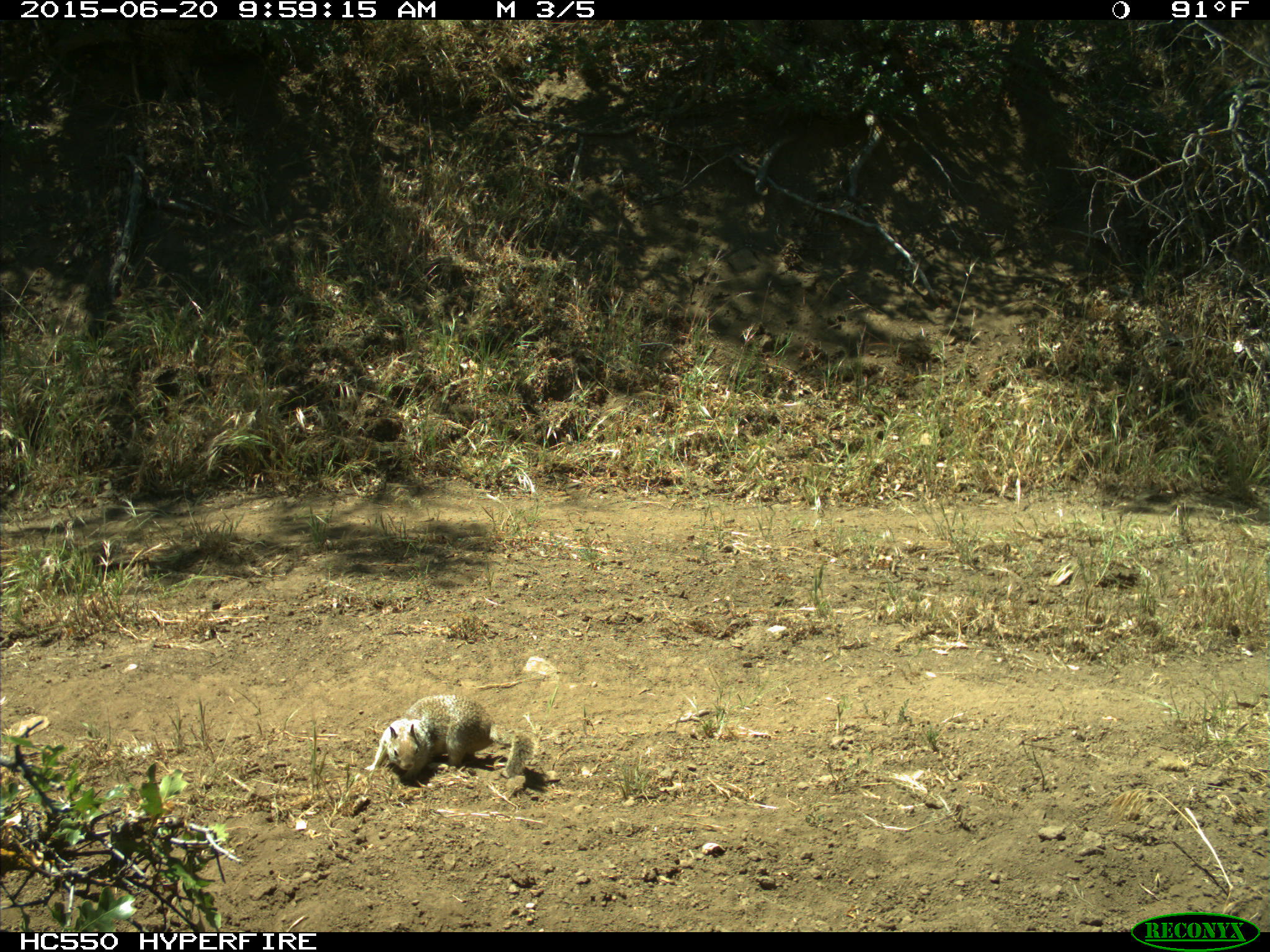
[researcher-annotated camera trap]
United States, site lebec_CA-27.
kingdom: Animalia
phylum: Chordata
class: Mammalia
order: Rodentia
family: Sciuridae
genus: Otospermophilus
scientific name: Otospermophilus beecheyi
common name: california ground squirrel